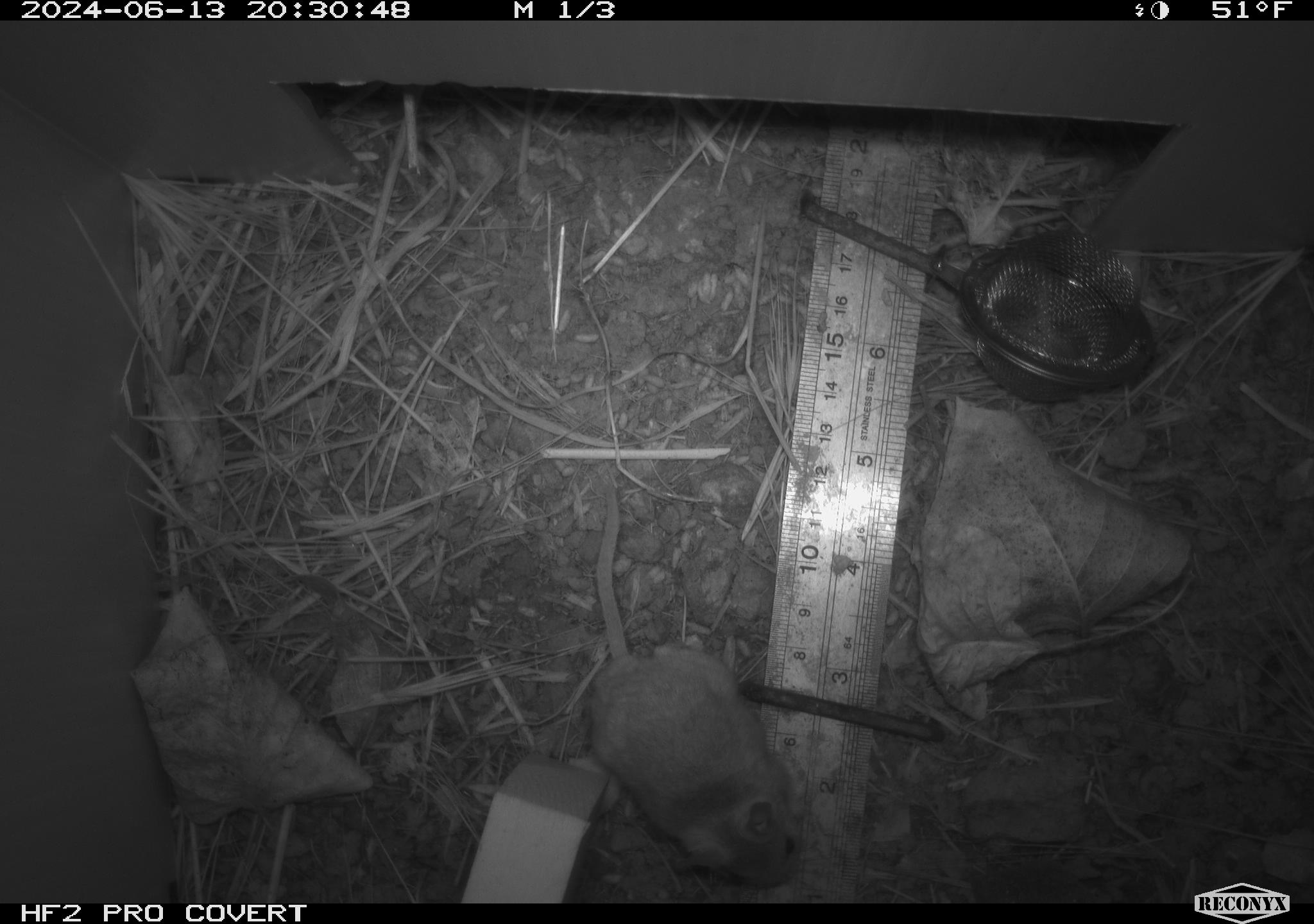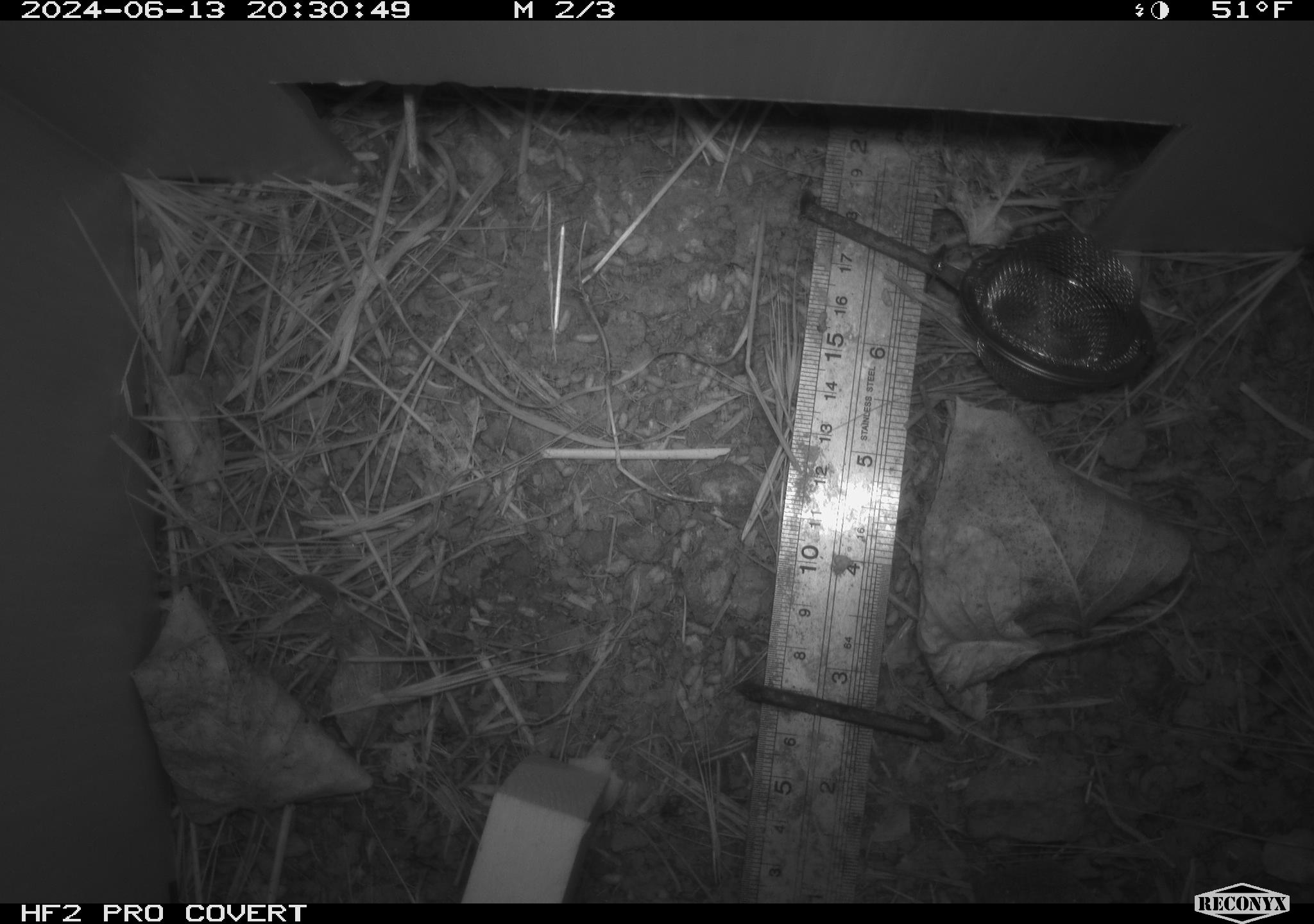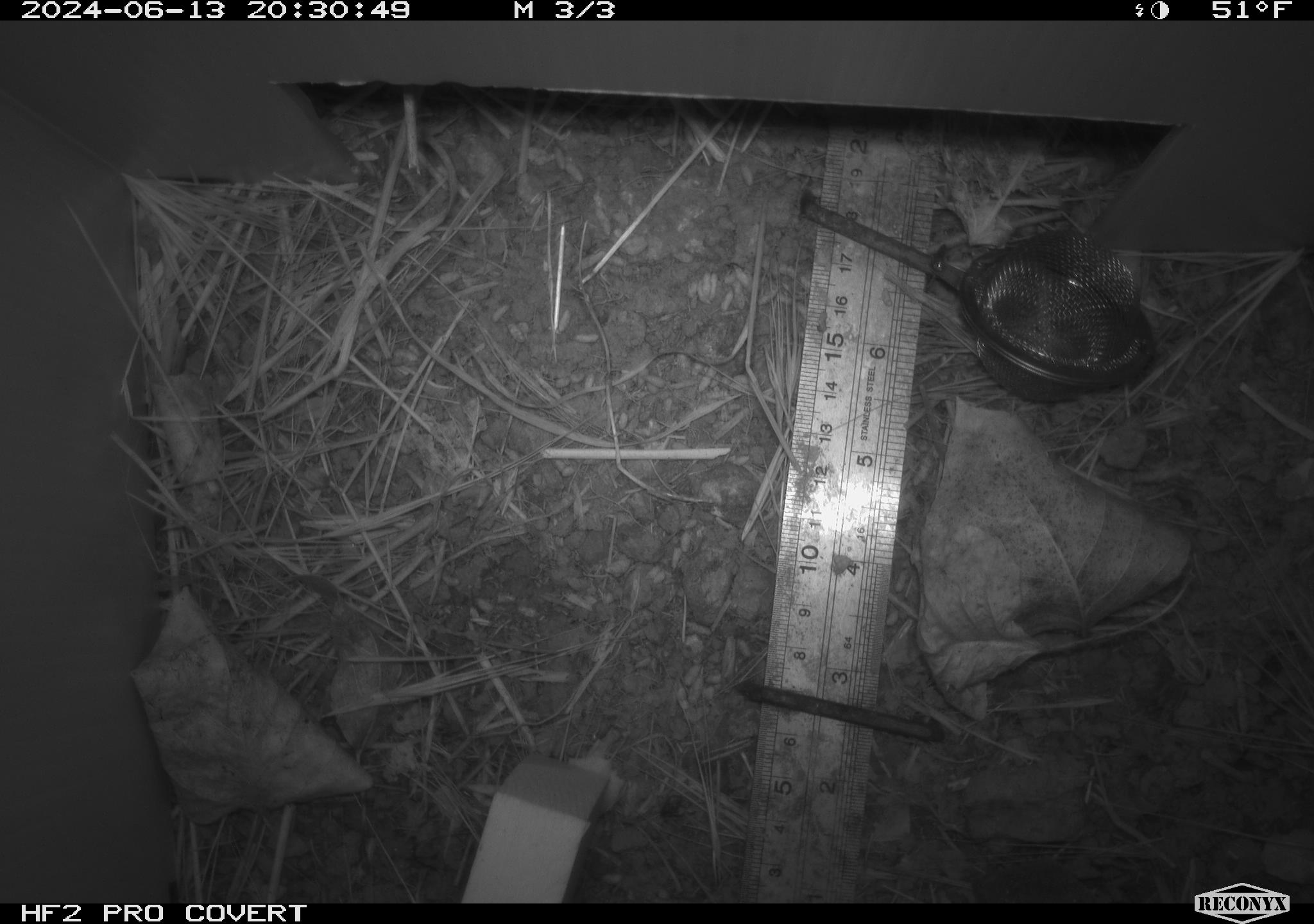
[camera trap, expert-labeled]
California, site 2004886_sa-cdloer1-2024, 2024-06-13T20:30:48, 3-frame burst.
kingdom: Animalia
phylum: Chordata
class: Mammalia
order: Rodentia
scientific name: Rodentia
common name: mouse species